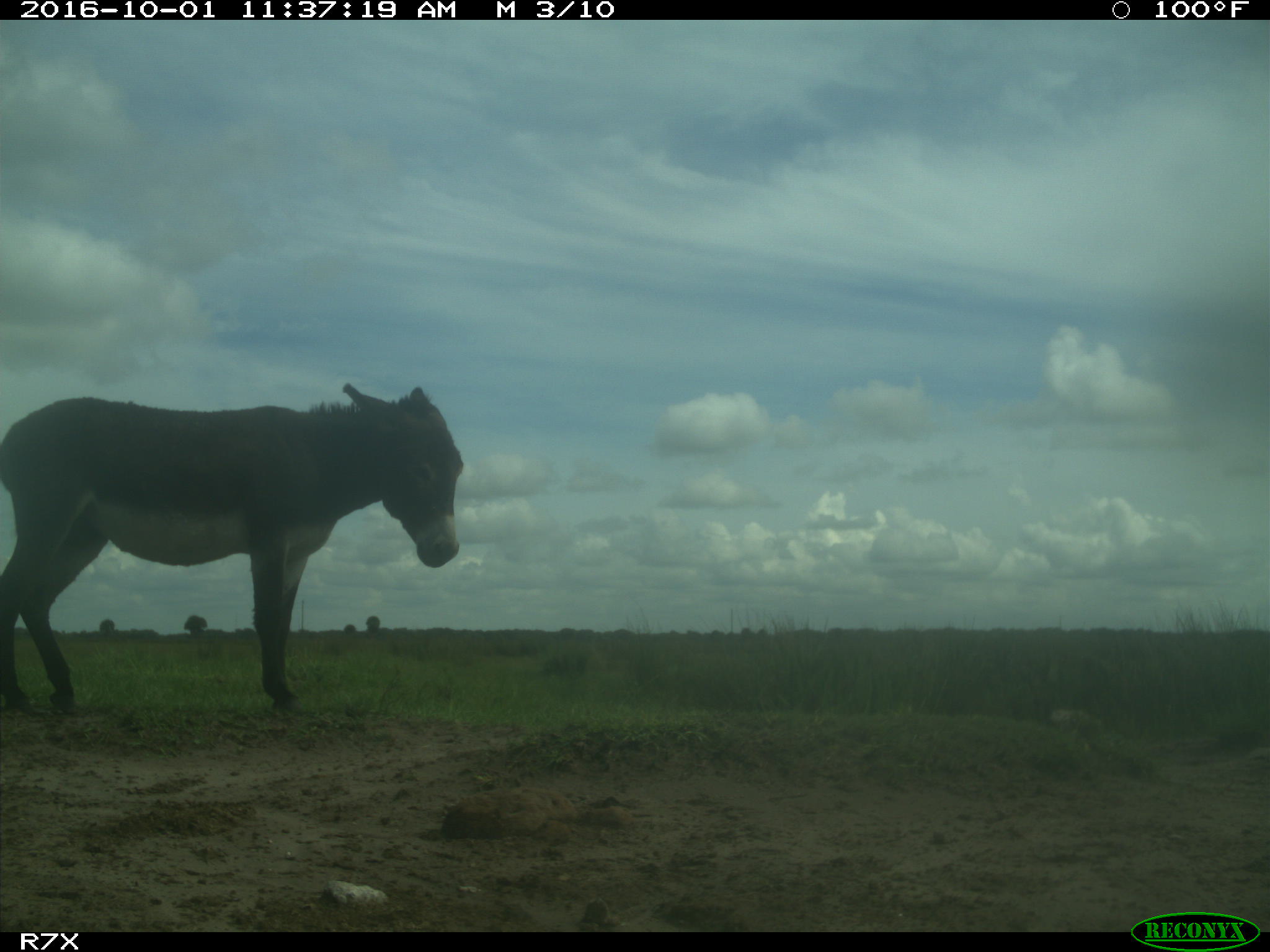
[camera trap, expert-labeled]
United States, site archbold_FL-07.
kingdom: Animalia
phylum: Chordata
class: Mammalia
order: Perissodactyla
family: Equidae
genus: Equus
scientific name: Equus africanus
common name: african wild ass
Equus africanus (african wild ass).